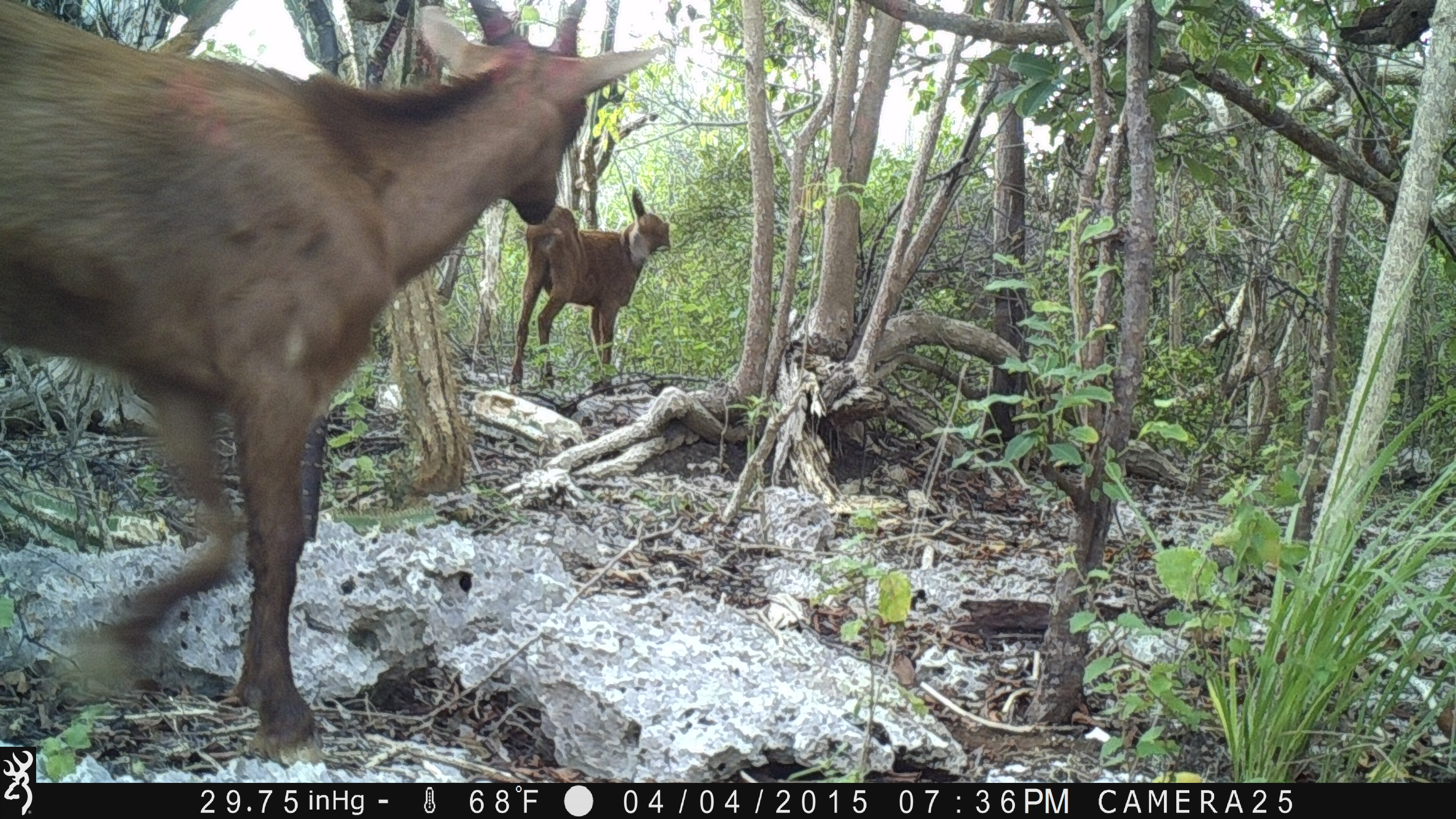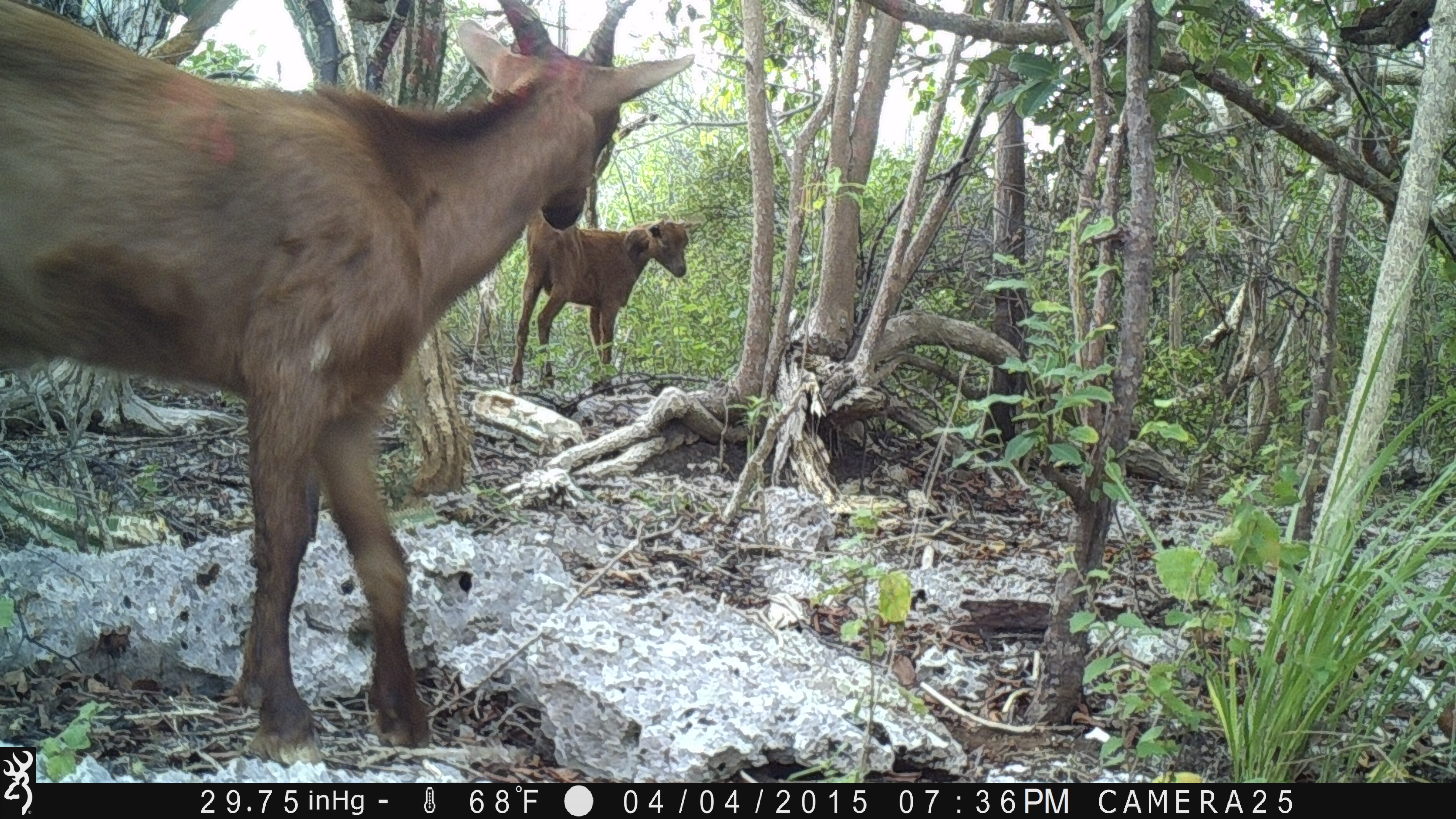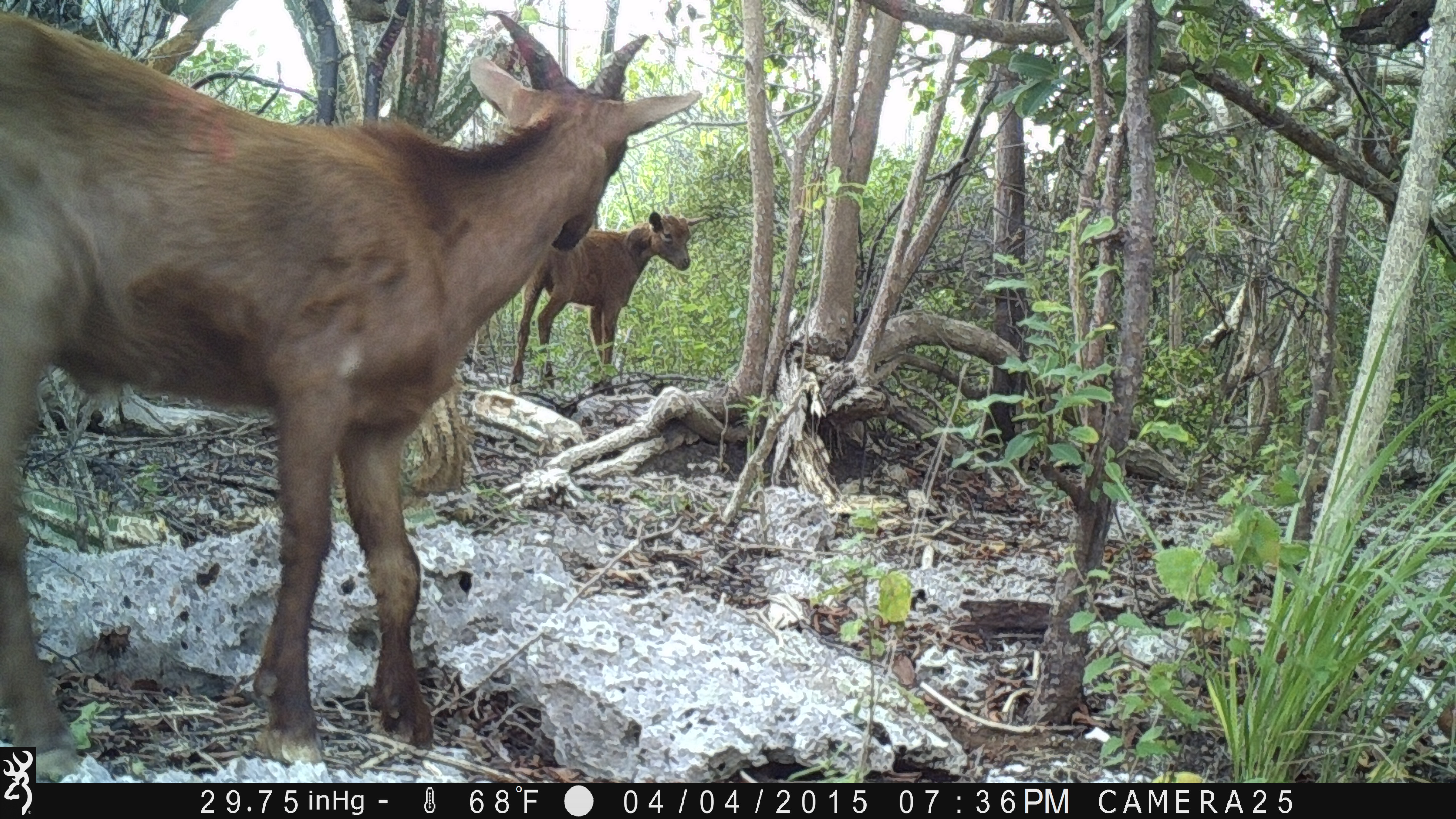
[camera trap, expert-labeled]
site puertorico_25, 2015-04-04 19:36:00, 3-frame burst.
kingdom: Animalia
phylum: Chordata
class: Mammalia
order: Artiodactyla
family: Bovidae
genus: Capra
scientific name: Capra hircus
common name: goat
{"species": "goat (Capra hircus)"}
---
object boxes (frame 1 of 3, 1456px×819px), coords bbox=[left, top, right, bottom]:
goat: bbox=[0, 0, 653, 762]; bbox=[503, 185, 667, 388]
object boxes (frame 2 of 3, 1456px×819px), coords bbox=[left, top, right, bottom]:
goat: bbox=[2, 0, 678, 771]; bbox=[500, 199, 697, 406]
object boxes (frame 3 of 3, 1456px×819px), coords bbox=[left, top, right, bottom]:
goat: bbox=[0, 6, 703, 746]; bbox=[501, 209, 705, 406]